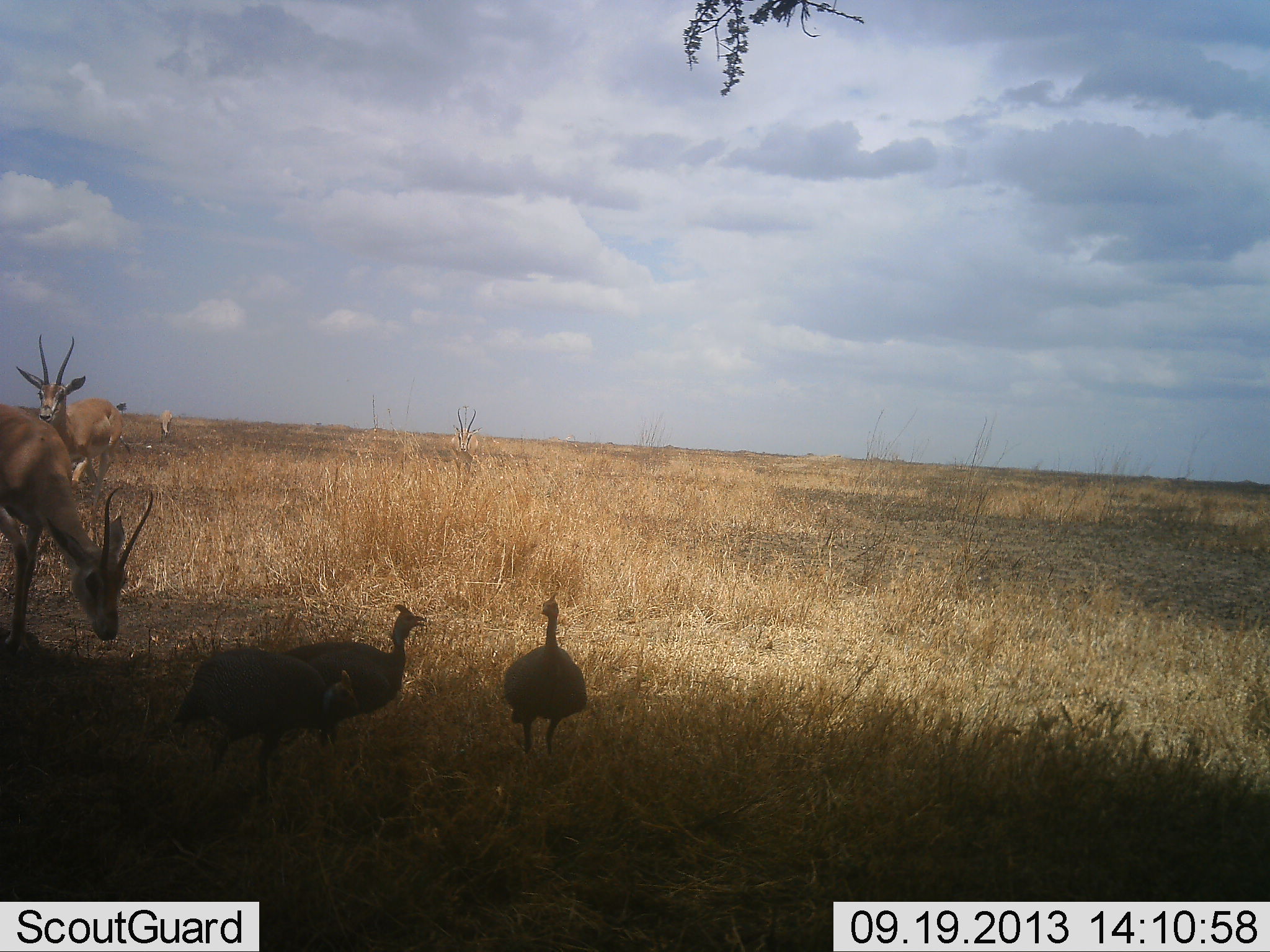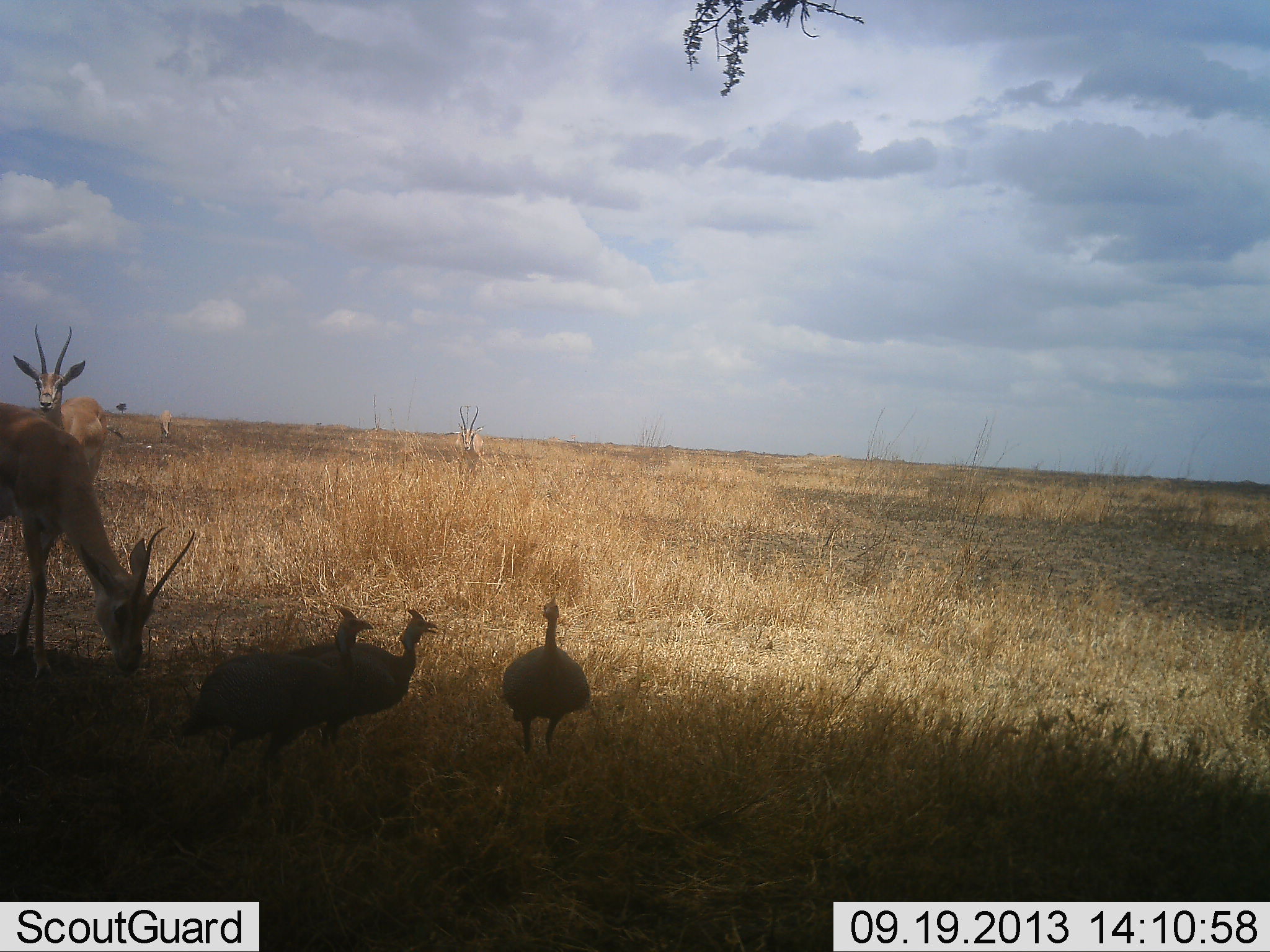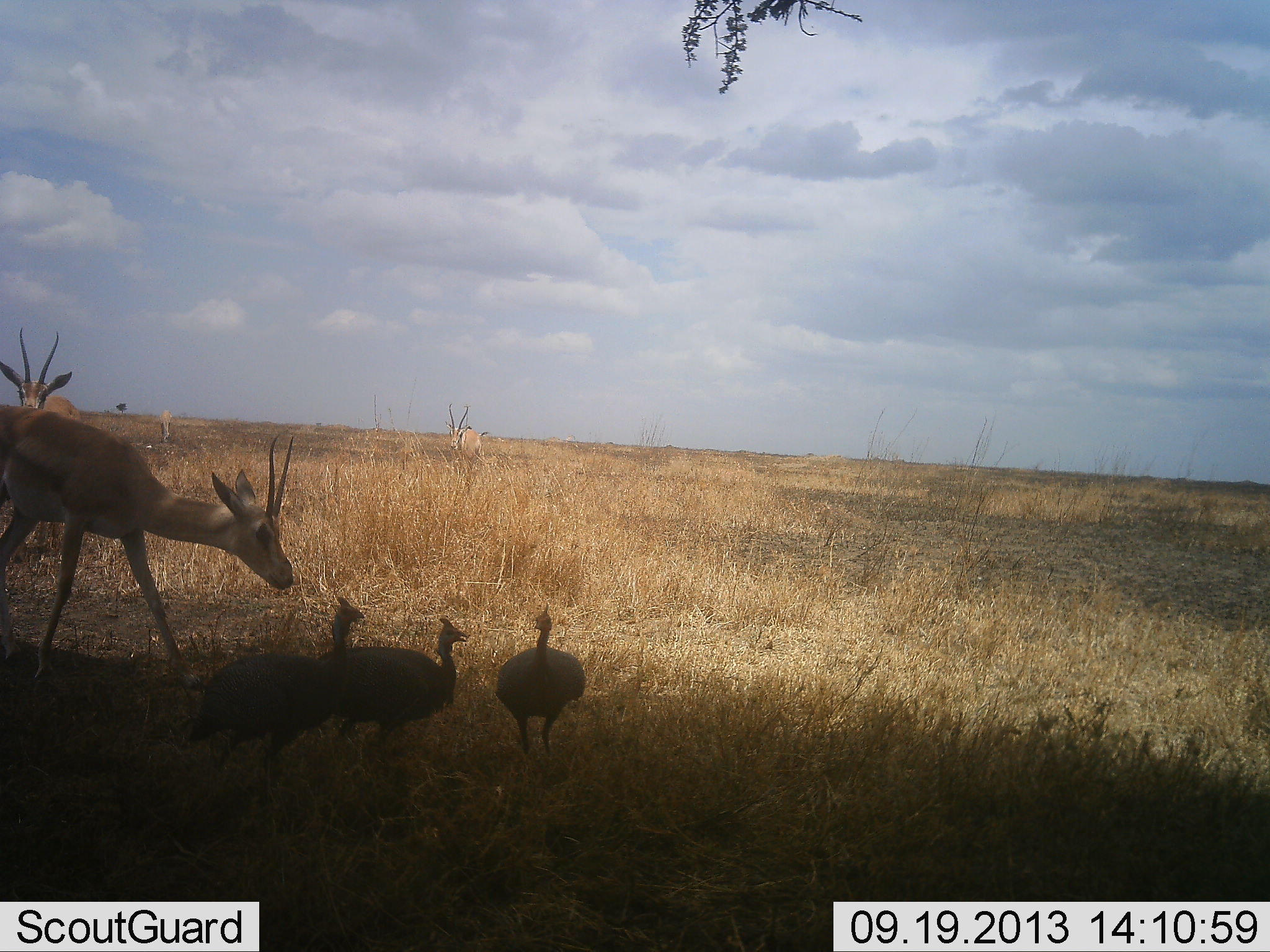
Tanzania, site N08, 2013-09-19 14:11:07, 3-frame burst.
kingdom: Animalia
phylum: Chordata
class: Mammalia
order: Artiodactyla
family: Bovidae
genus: Nanger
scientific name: Nanger granti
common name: grant's gazelle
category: gazellegrants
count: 4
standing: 80%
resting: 10%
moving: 30%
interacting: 0%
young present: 0%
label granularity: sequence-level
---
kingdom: Animalia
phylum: Chordata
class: Aves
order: Galliformes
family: Numididae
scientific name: Numididae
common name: guinea fowl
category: guineafowl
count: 3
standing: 92%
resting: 0%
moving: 23%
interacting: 8%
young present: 0%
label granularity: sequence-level